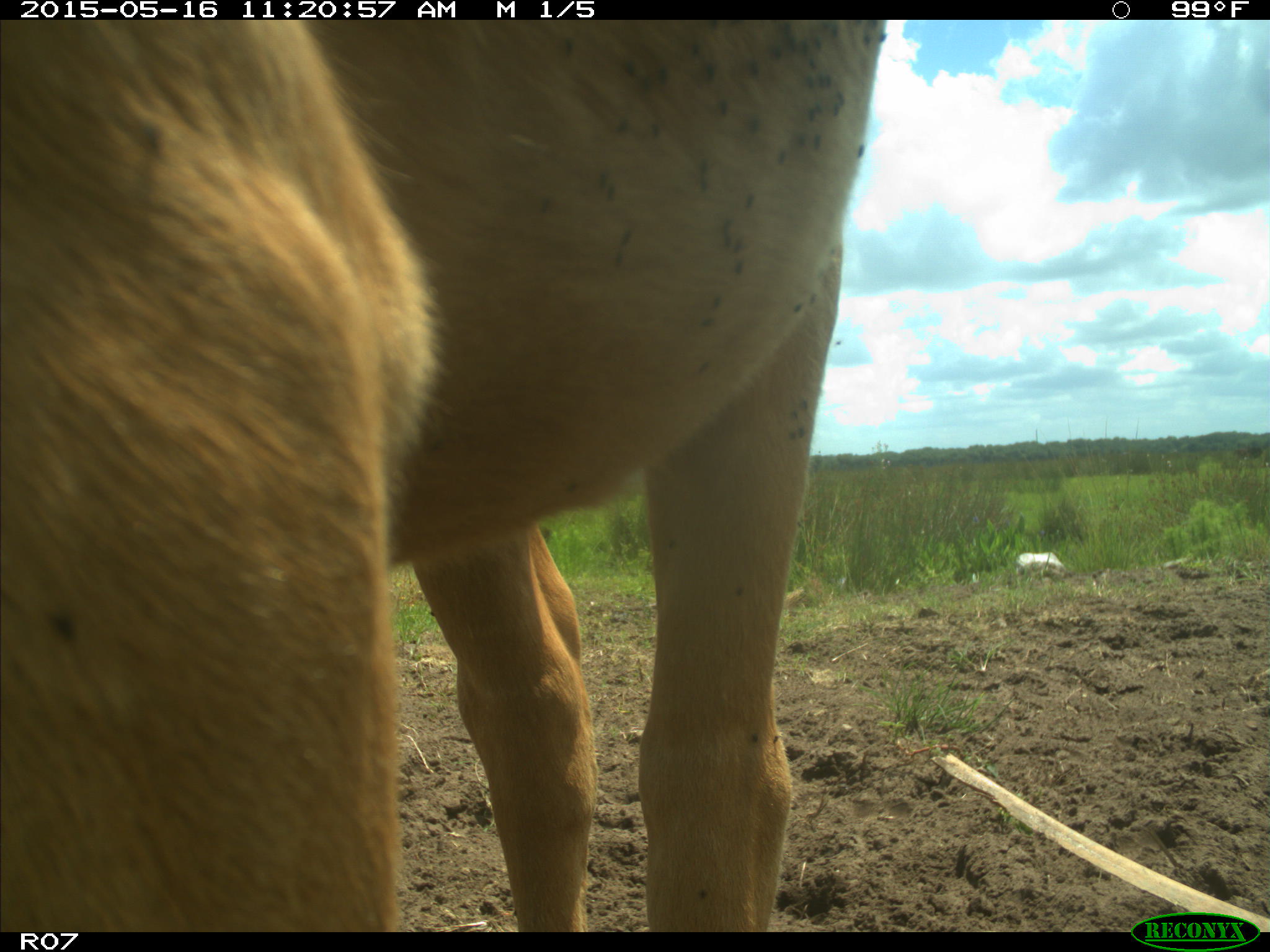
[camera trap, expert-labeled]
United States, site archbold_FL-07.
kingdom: Animalia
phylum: Chordata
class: Mammalia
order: Artiodactyla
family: Bovidae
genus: Bos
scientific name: Bos taurus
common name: domestic cow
Bos taurus (domestic cow).